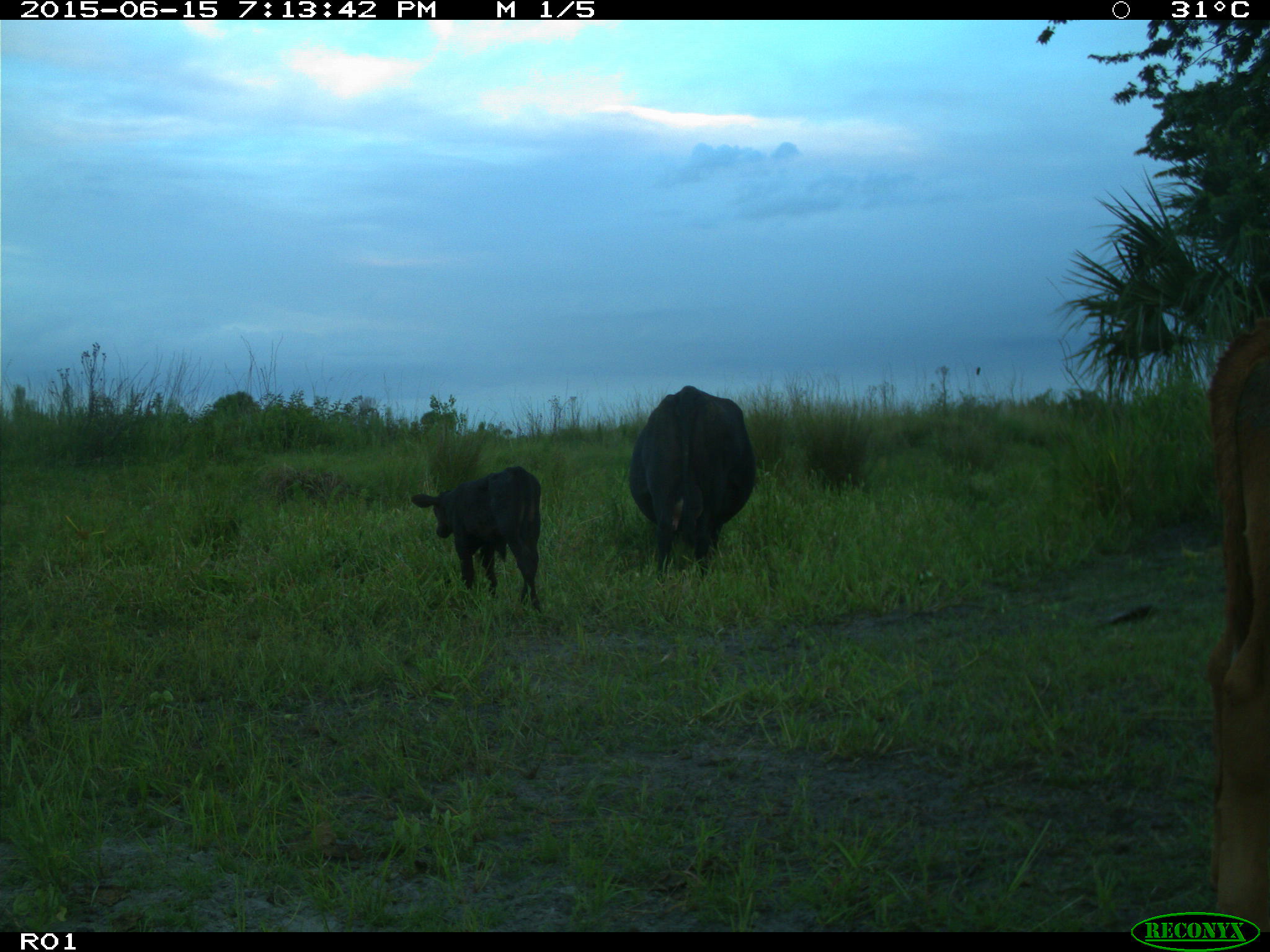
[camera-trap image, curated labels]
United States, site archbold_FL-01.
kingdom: Animalia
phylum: Chordata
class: Mammalia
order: Artiodactyla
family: Bovidae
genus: Bos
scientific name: Bos taurus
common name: domestic cow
Bos taurus (domestic cow).